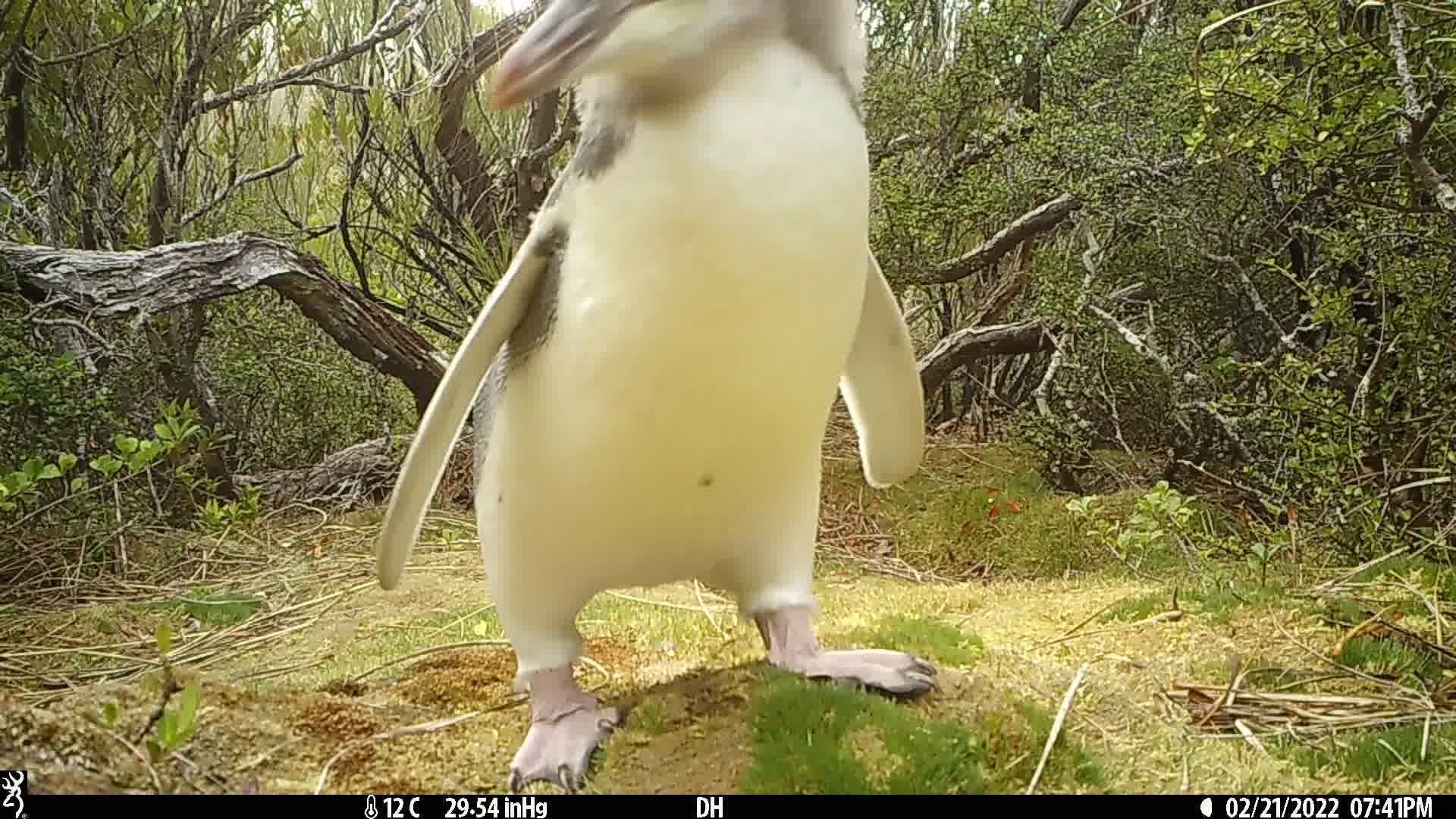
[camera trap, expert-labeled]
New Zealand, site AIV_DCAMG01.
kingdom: Animalia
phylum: Chordata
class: Aves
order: Sphenisciformes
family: Spheniscidae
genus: Megadyptes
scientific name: Megadyptes antipodes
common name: yellow-eyed penguin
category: yellow eyed penguin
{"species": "yellow eyed penguin (yellow-eyed penguin) (Megadyptes antipodes)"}